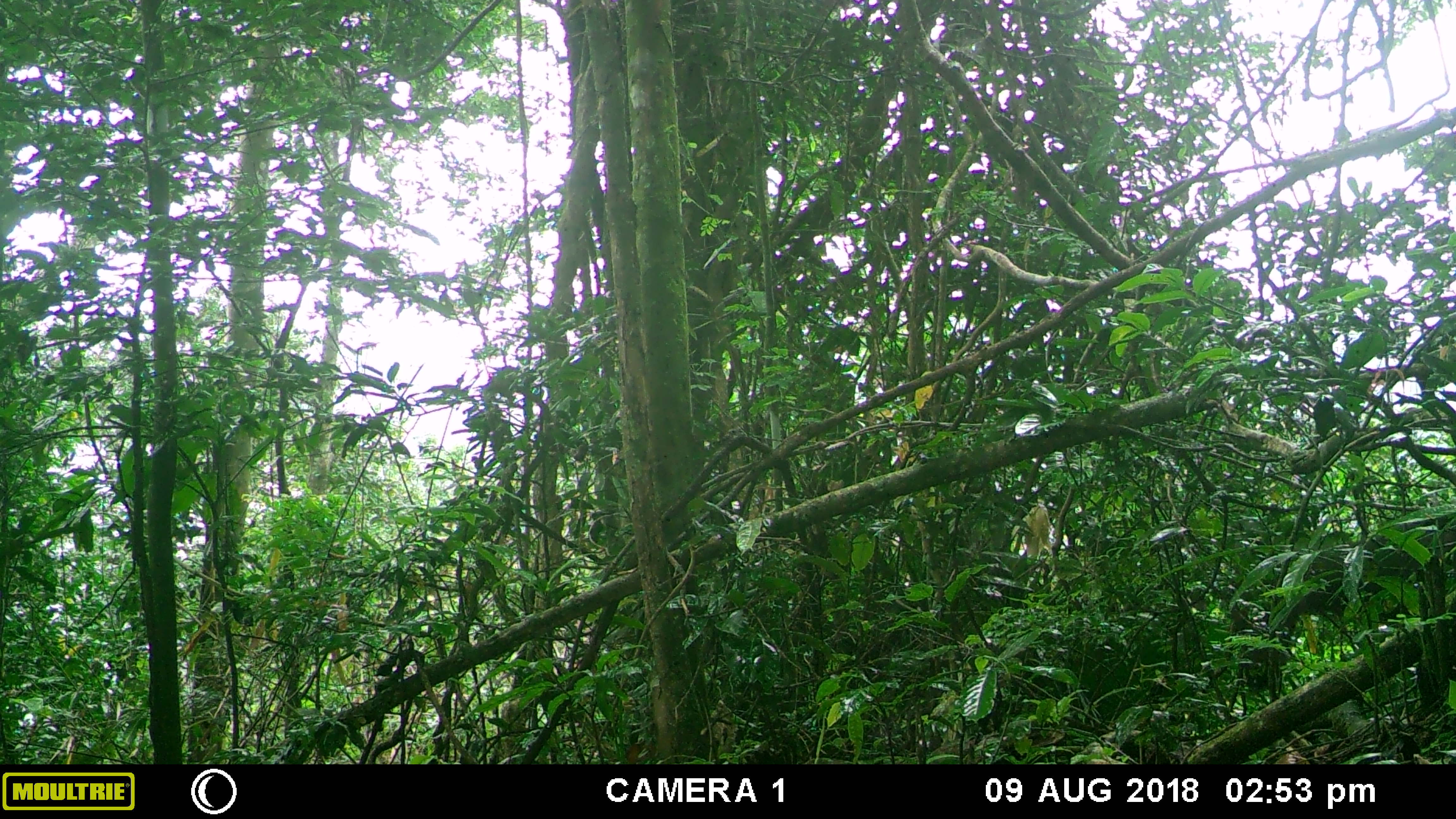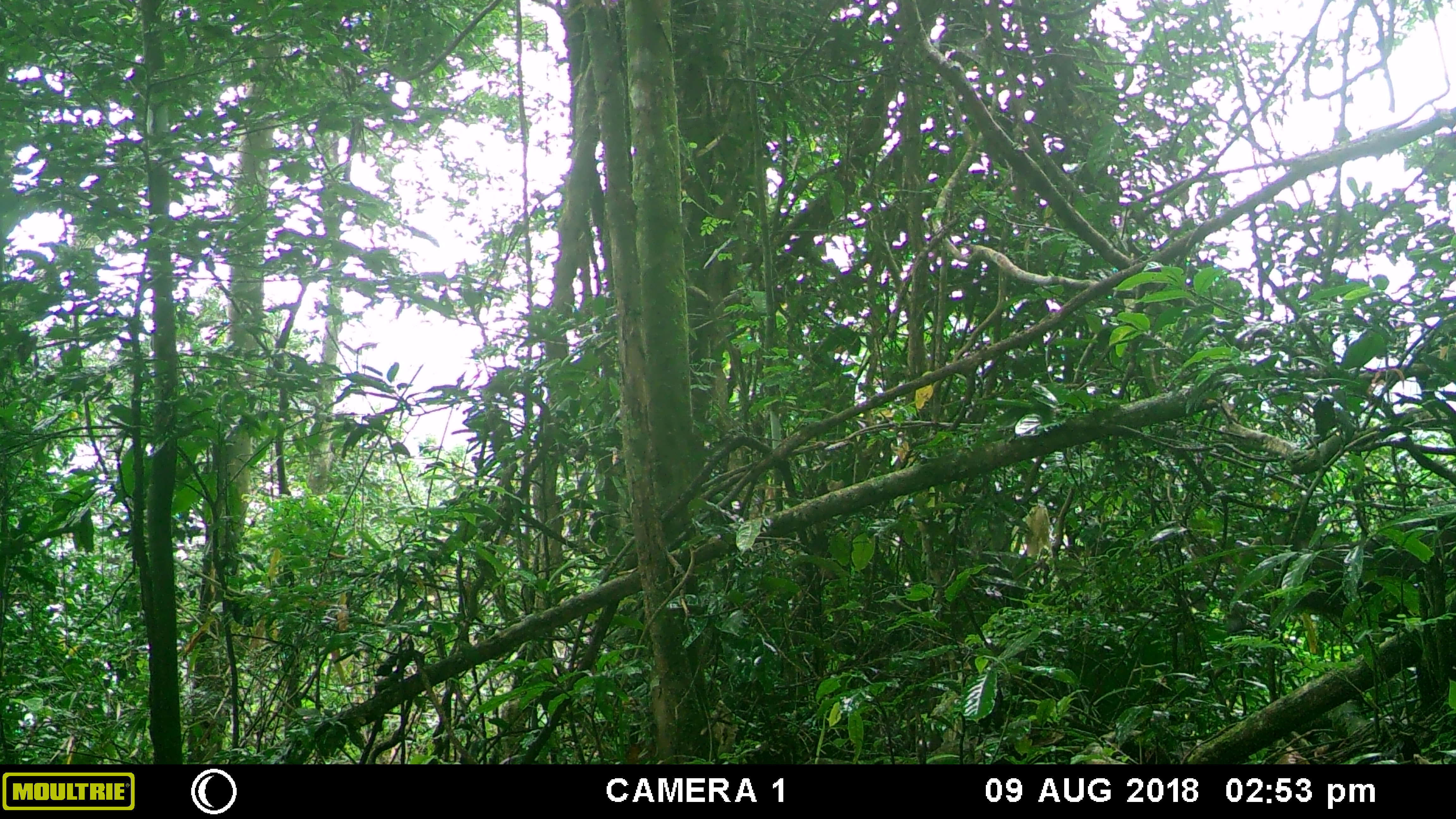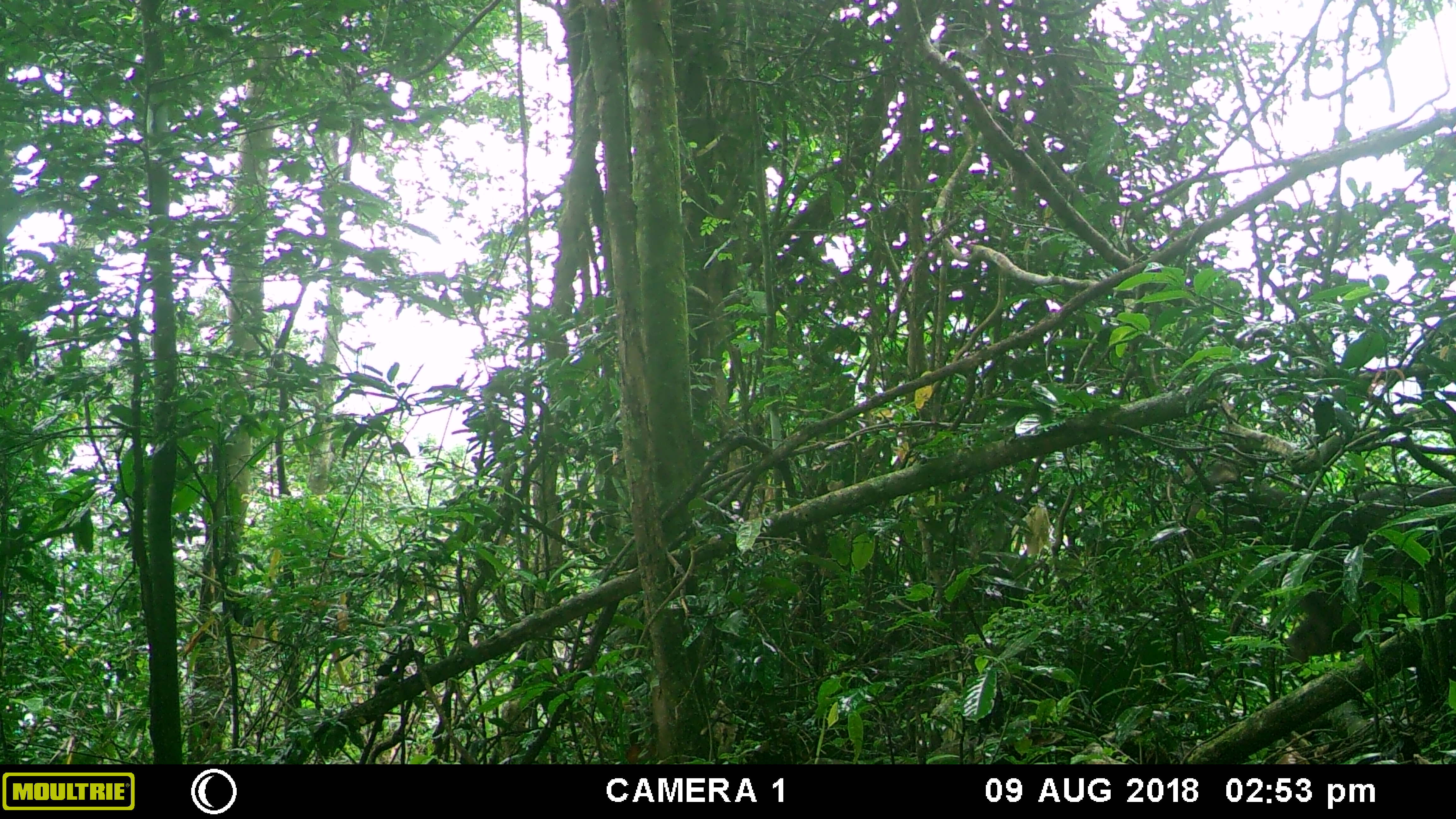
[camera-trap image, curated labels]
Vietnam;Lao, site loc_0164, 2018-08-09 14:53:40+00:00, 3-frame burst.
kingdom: Animalia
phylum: Chordata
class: Mammalia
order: Artiodactyla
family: Cervidae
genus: Rusa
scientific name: Rusa unicolor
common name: sambar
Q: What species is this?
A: Sambar (Rusa unicolor).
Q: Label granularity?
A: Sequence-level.